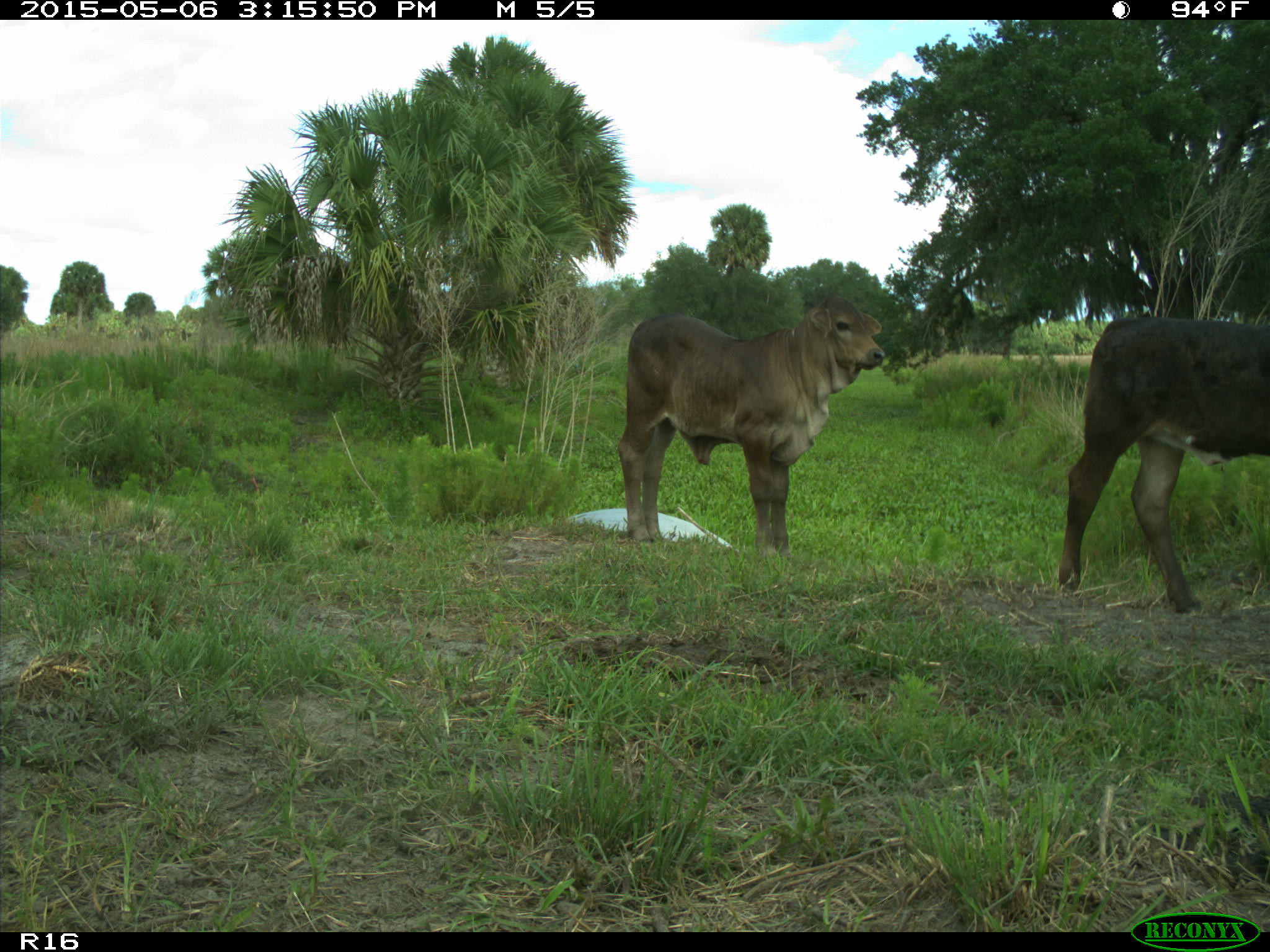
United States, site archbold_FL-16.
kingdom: Animalia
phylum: Chordata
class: Mammalia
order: Artiodactyla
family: Bovidae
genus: Bos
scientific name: Bos taurus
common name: domestic cow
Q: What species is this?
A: Bos taurus (domestic cow).